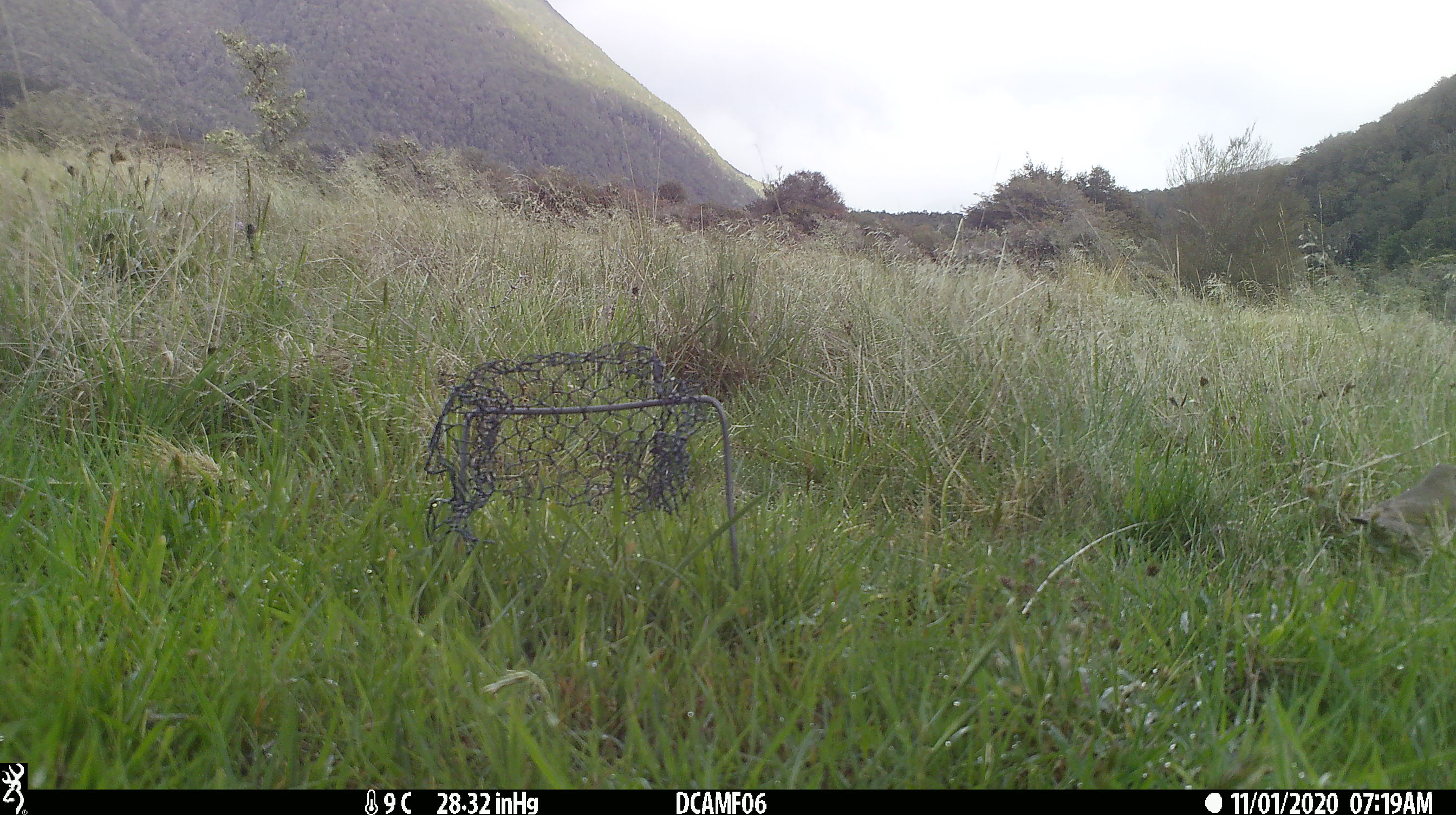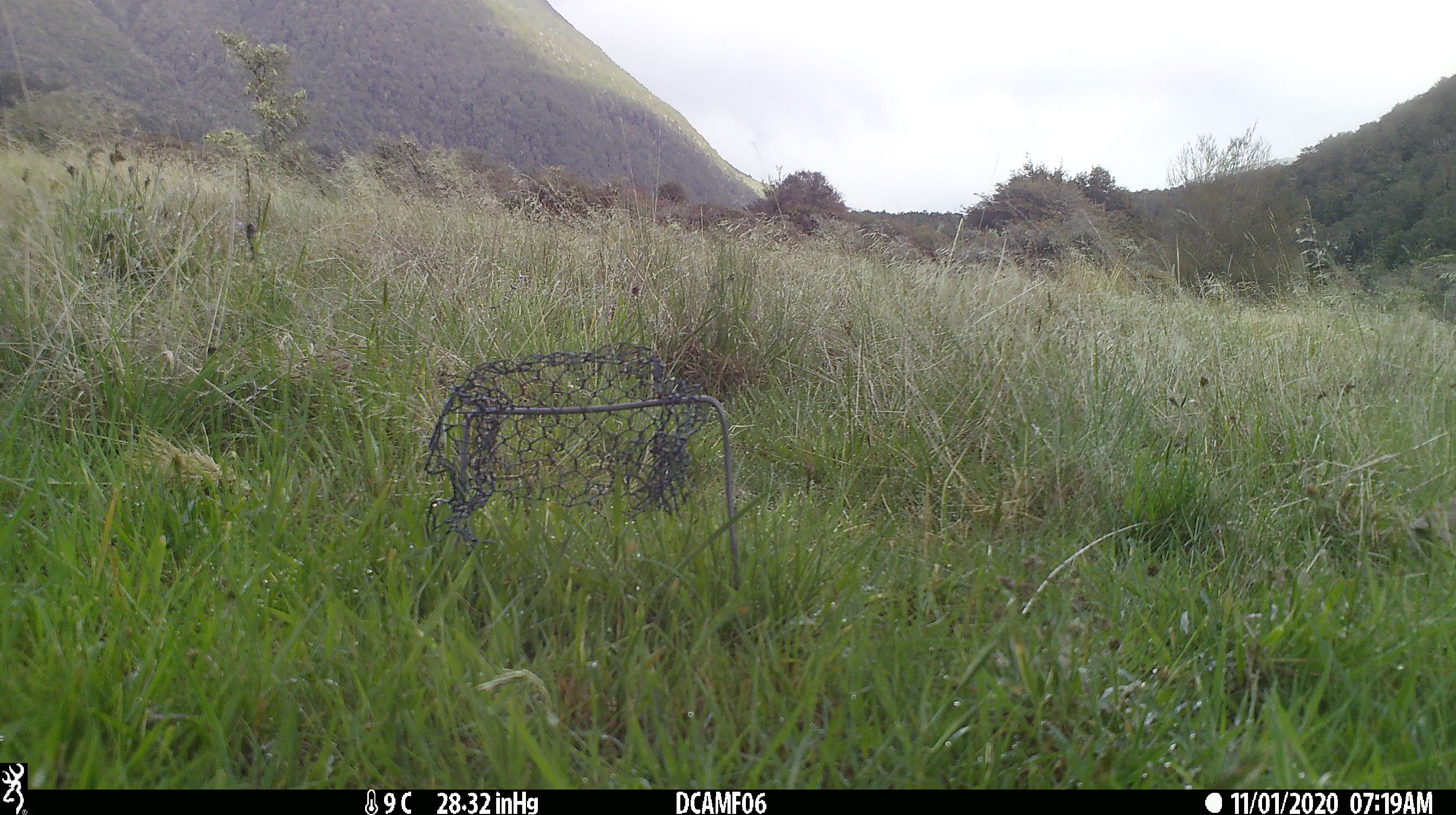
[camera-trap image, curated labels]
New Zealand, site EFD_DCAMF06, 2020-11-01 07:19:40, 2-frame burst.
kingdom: Animalia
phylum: Chordata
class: Aves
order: Passeriformes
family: Turdidae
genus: Turdus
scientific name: Turdus philomelos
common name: song thrush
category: thrush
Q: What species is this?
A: Thrush (song thrush) (Turdus philomelos).